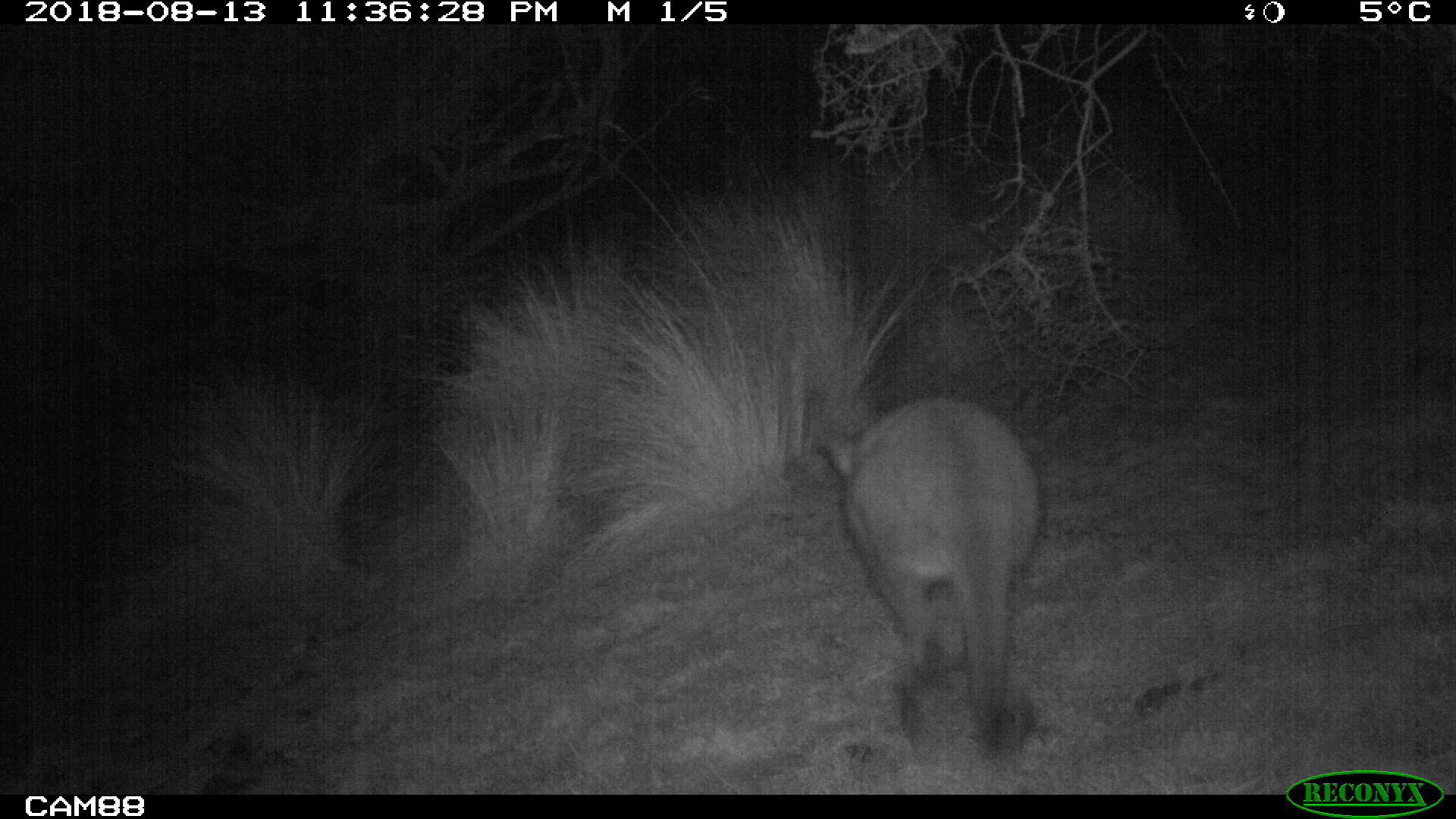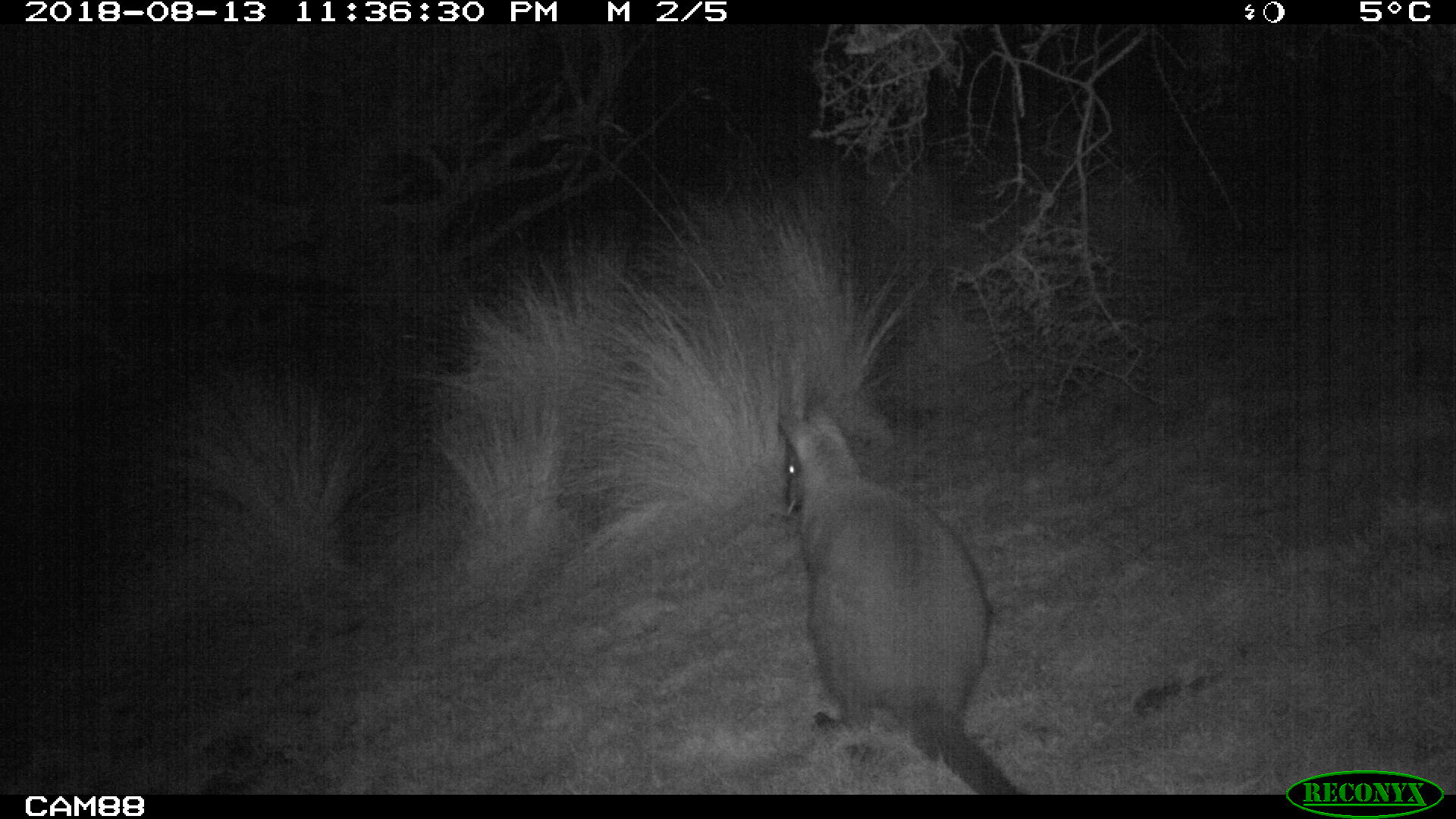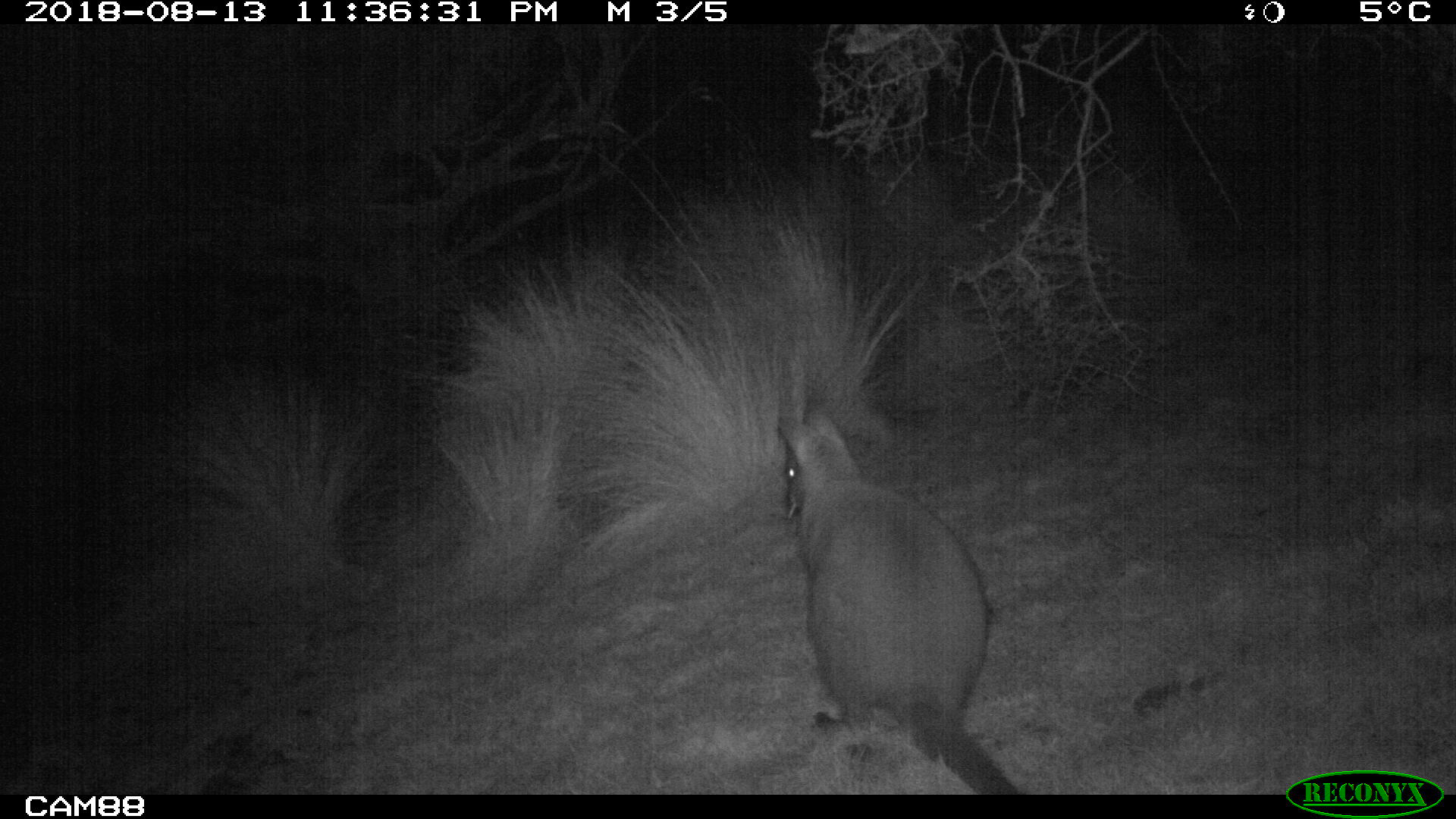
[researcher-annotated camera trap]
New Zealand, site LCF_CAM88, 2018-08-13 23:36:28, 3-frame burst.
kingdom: Animalia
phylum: Chordata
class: Mammalia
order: Diprotodontia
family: Macropodidae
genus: Notamacropus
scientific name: Notamacropus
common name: wallaby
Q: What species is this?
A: Wallaby (Notamacropus).